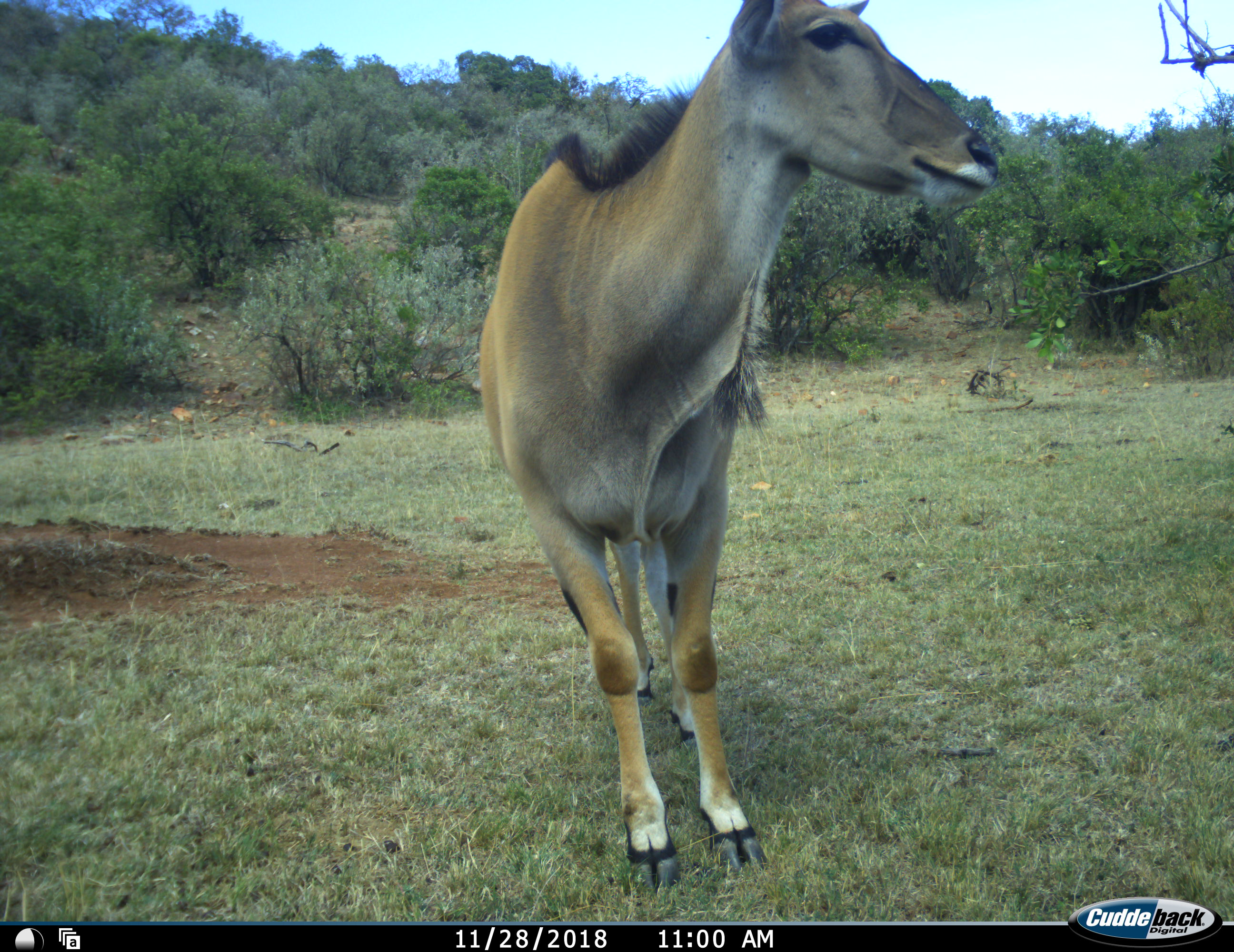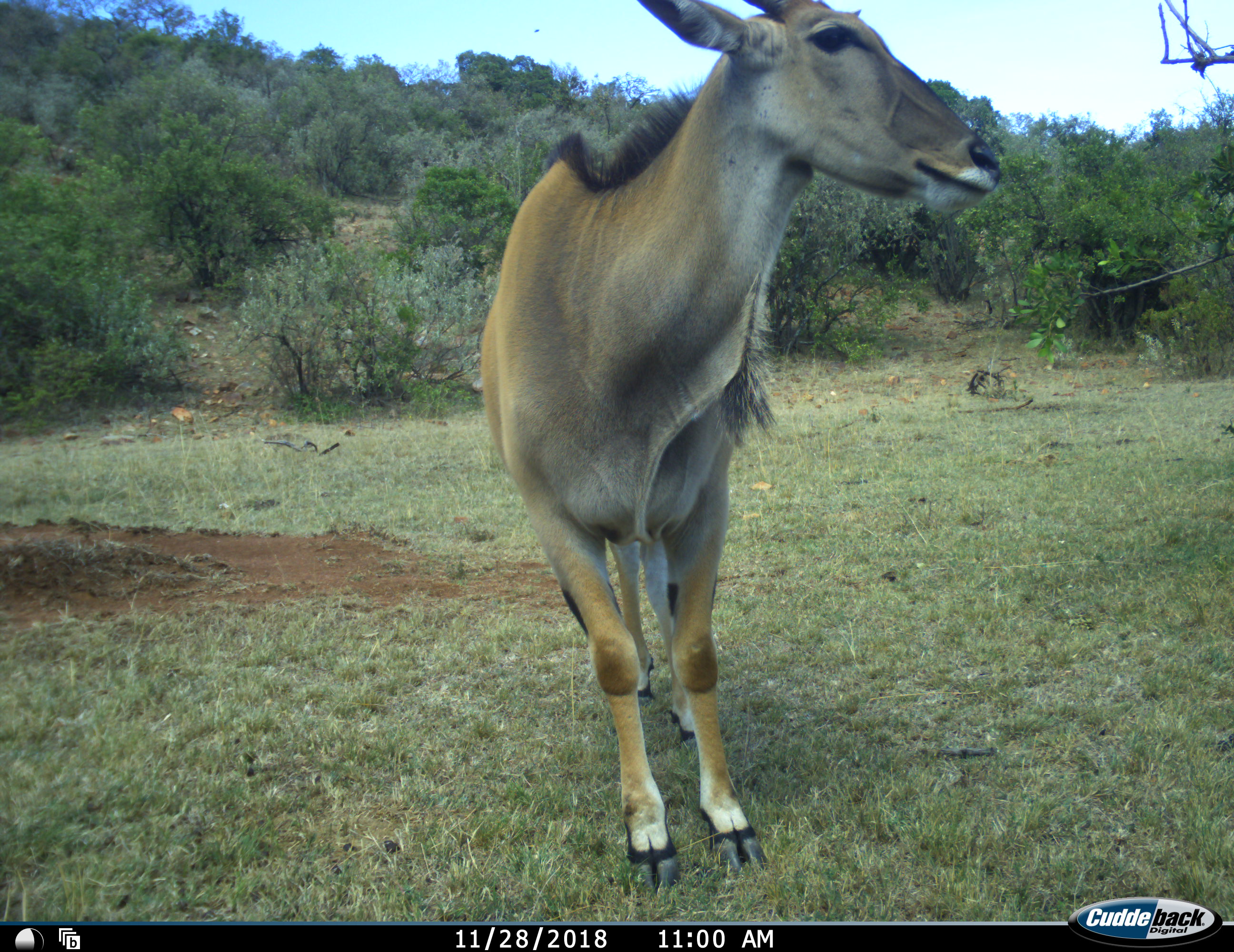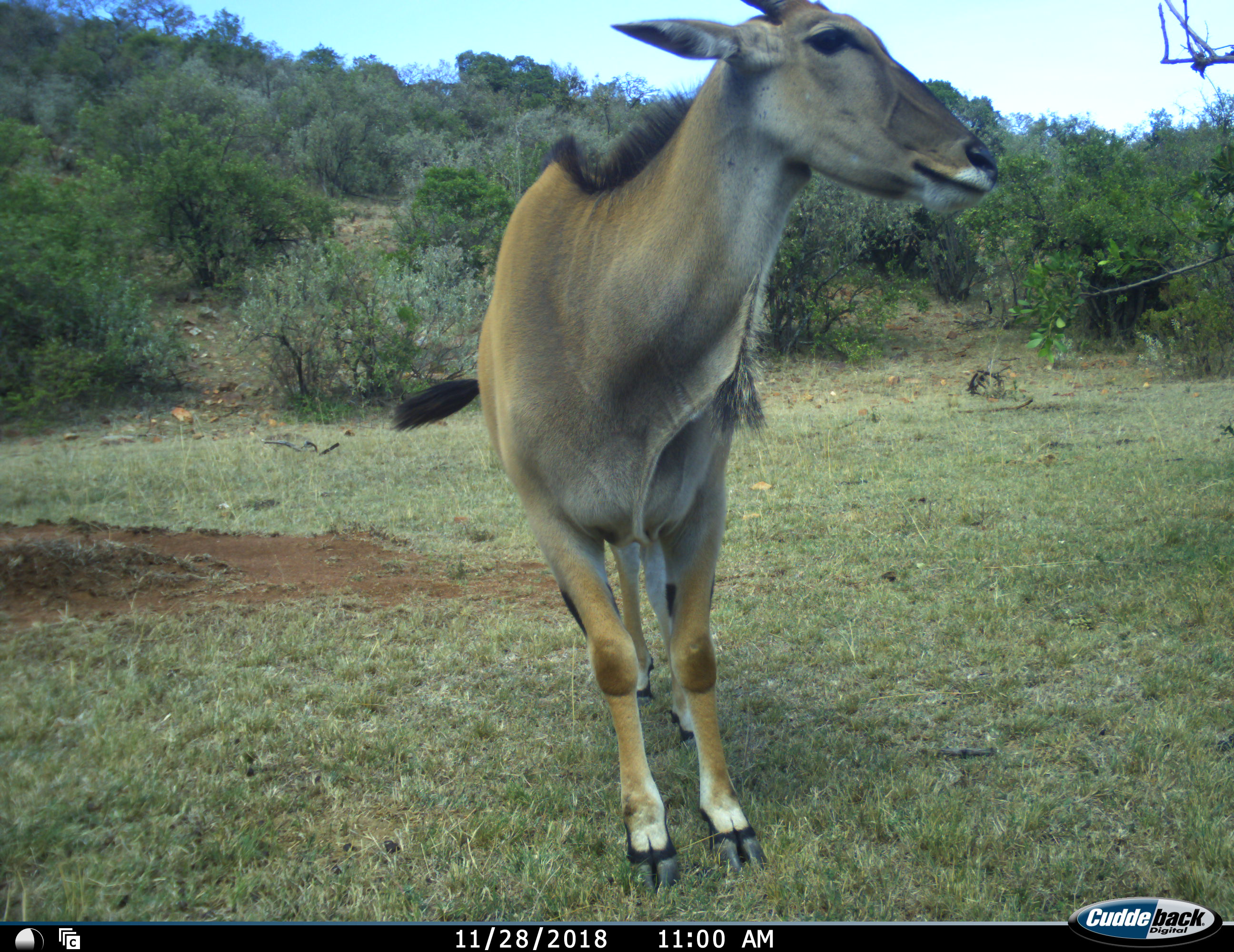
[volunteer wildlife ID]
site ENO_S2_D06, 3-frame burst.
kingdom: Animalia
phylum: Chordata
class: Mammalia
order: Artiodactyla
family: Bovidae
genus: Tragelaphus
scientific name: Tragelaphus oryx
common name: eland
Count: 1.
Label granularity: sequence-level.